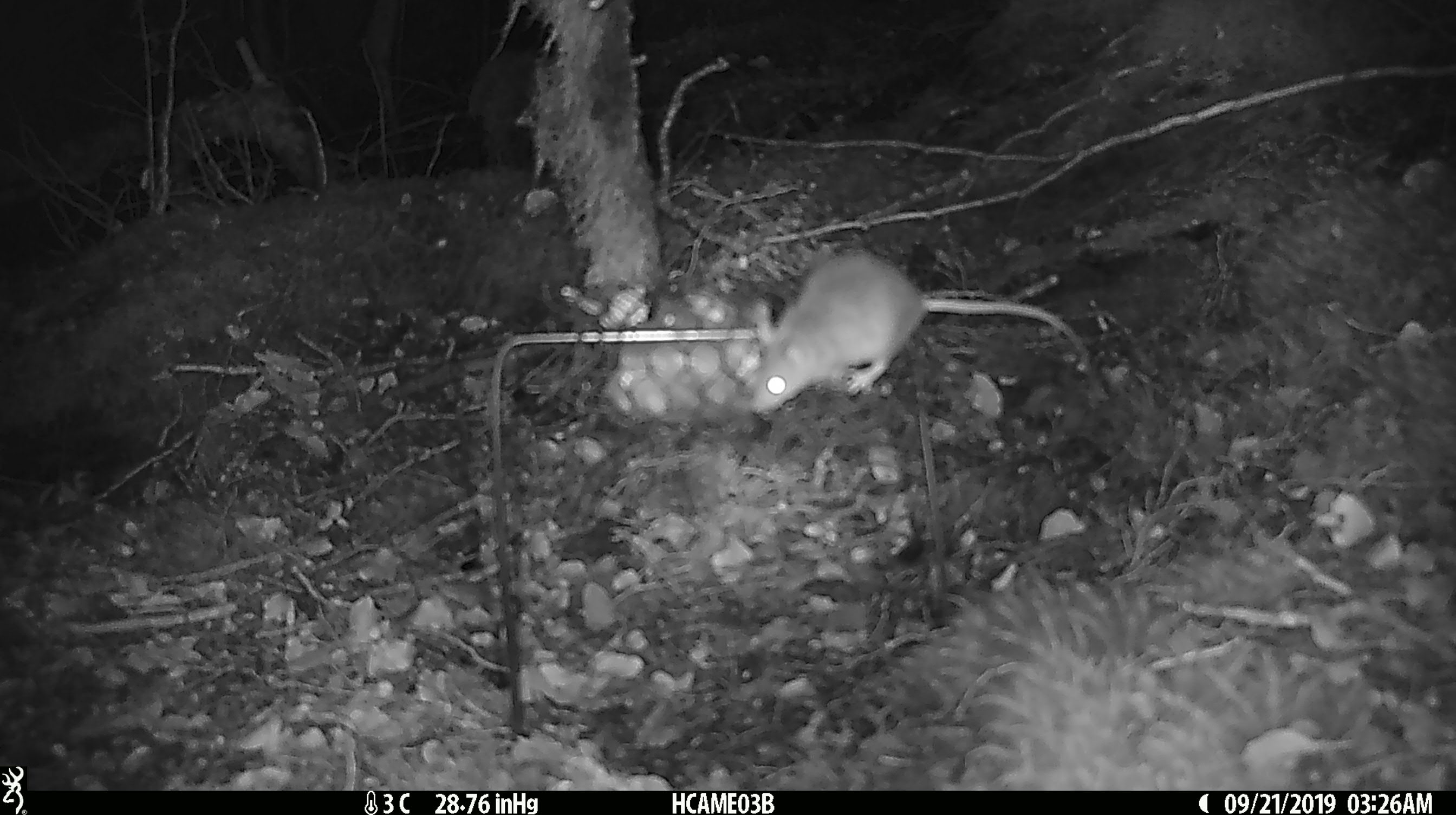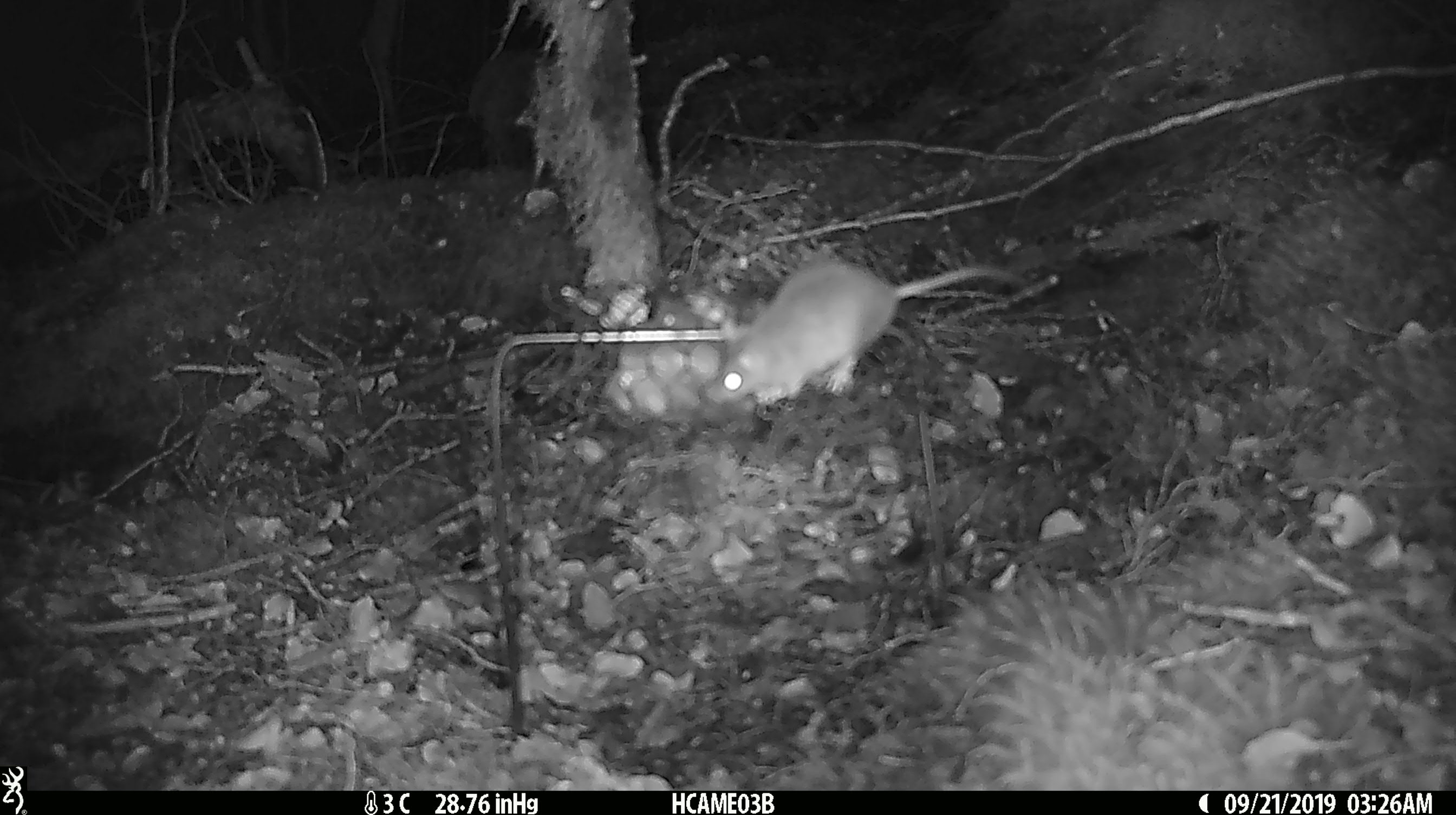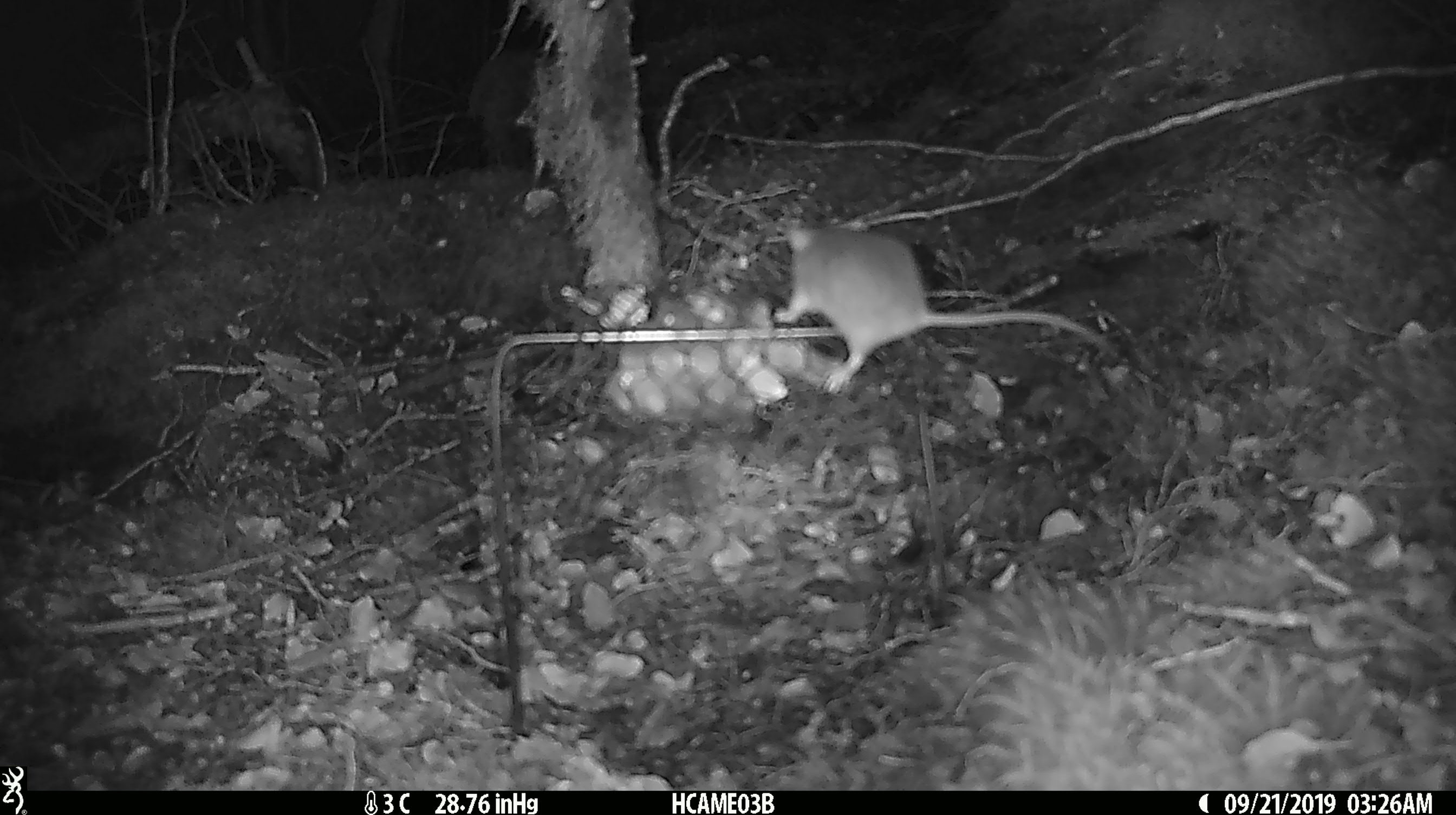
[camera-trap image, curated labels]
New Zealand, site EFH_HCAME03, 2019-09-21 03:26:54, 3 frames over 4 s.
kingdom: Animalia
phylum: Chordata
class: Mammalia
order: Rodentia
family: Muridae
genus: Mus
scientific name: Mus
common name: mouse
Mouse (Mus).